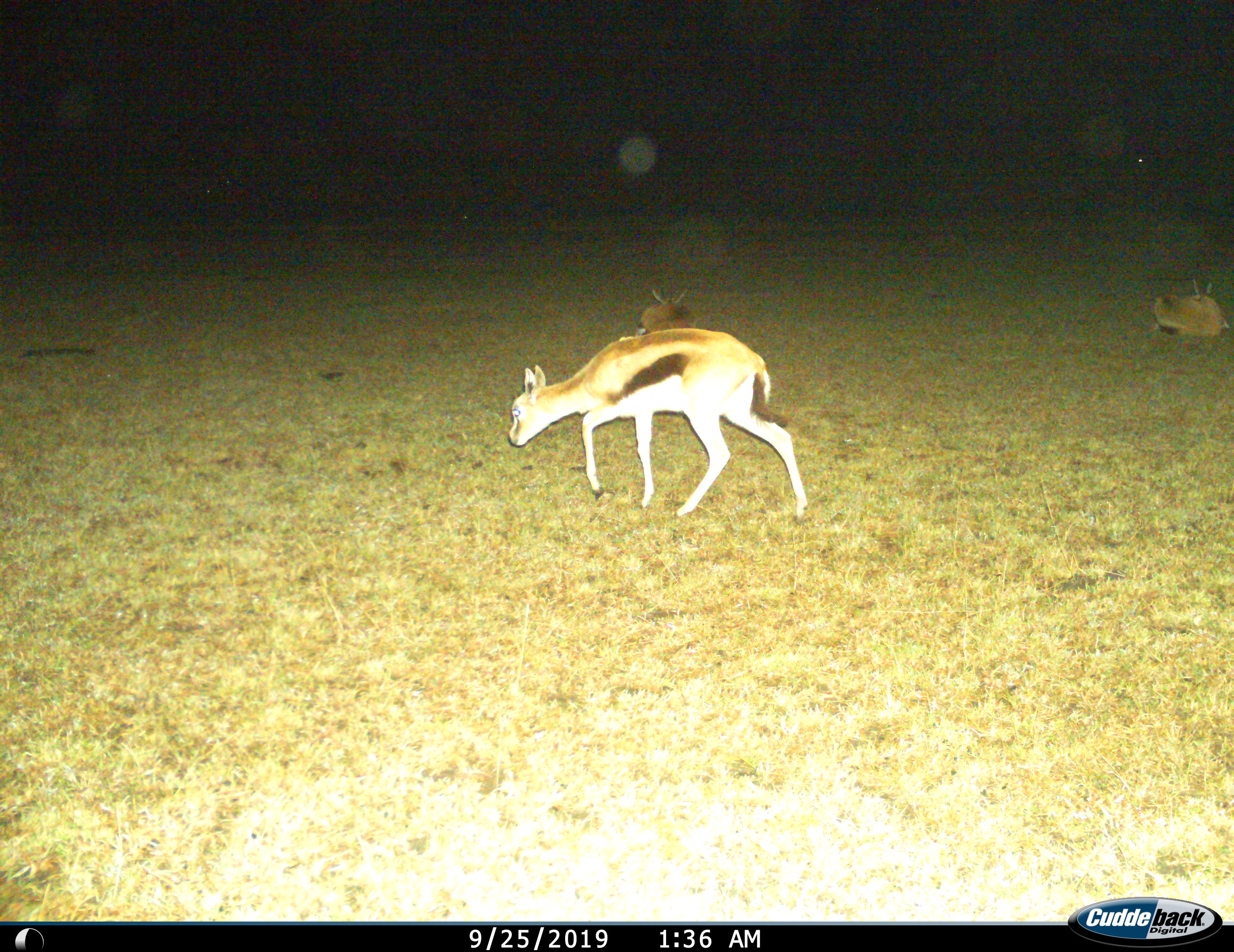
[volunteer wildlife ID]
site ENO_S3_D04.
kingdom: Animalia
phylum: Chordata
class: Mammalia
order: Artiodactyla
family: Bovidae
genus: Eudorcas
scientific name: Eudorcas thomsonii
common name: thomson's gazelle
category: gazellethomsons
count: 3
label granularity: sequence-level